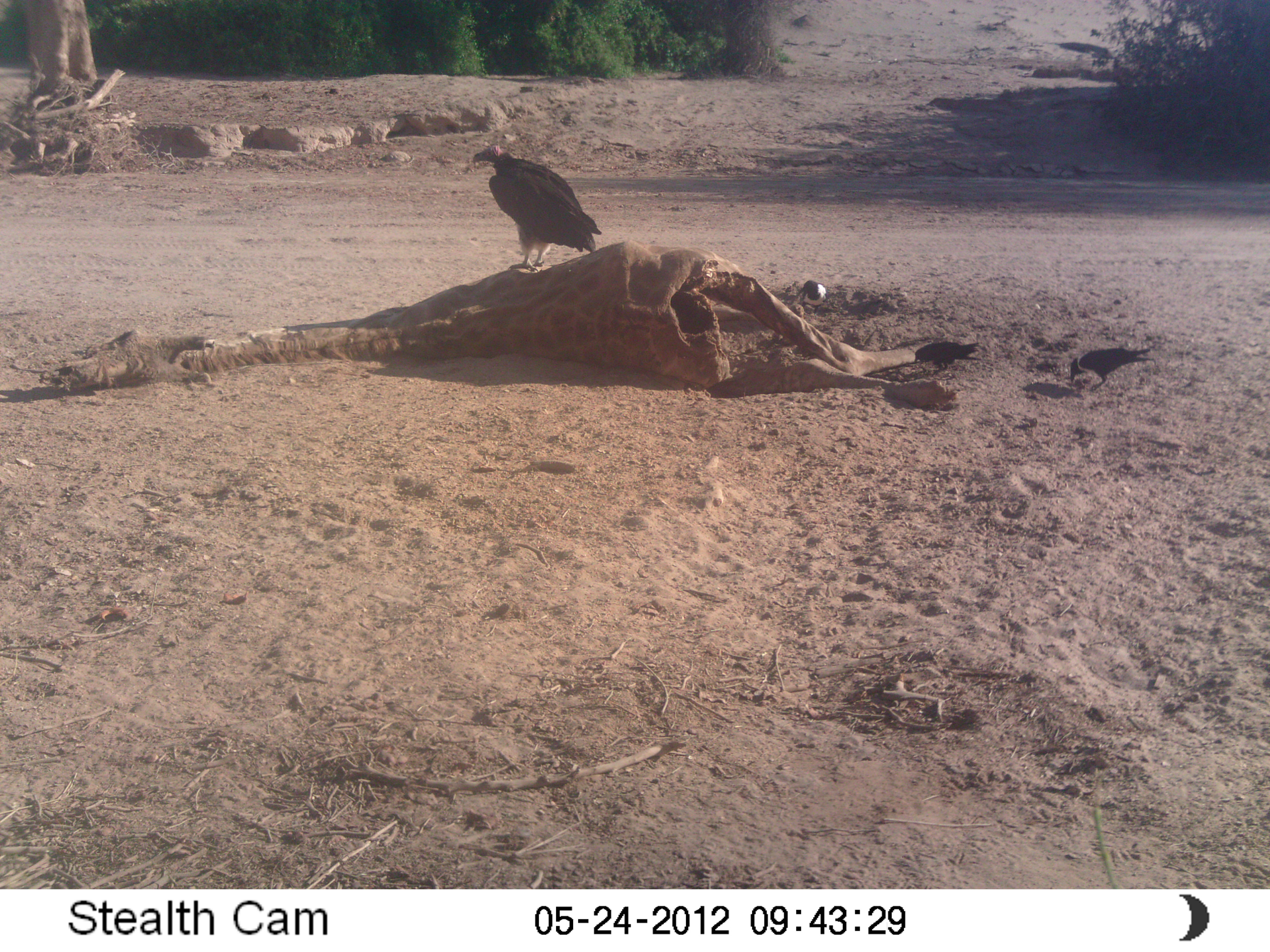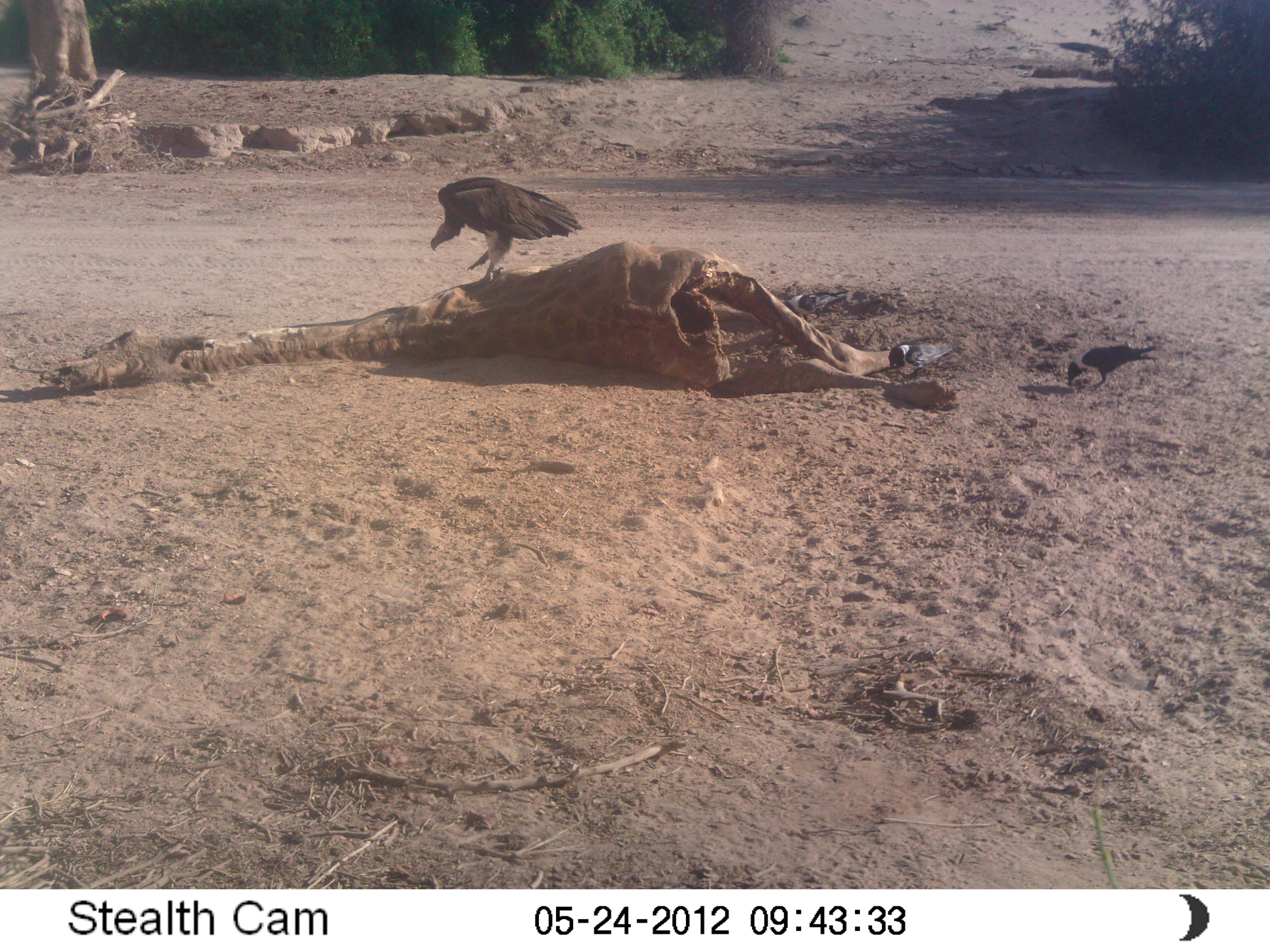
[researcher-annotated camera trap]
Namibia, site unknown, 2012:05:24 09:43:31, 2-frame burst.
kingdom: Animalia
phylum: Chordata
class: Aves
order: Accipitriformes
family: Accipitridae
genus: Torgos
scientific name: Torgos tracheliotos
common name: lappet-faced vulture